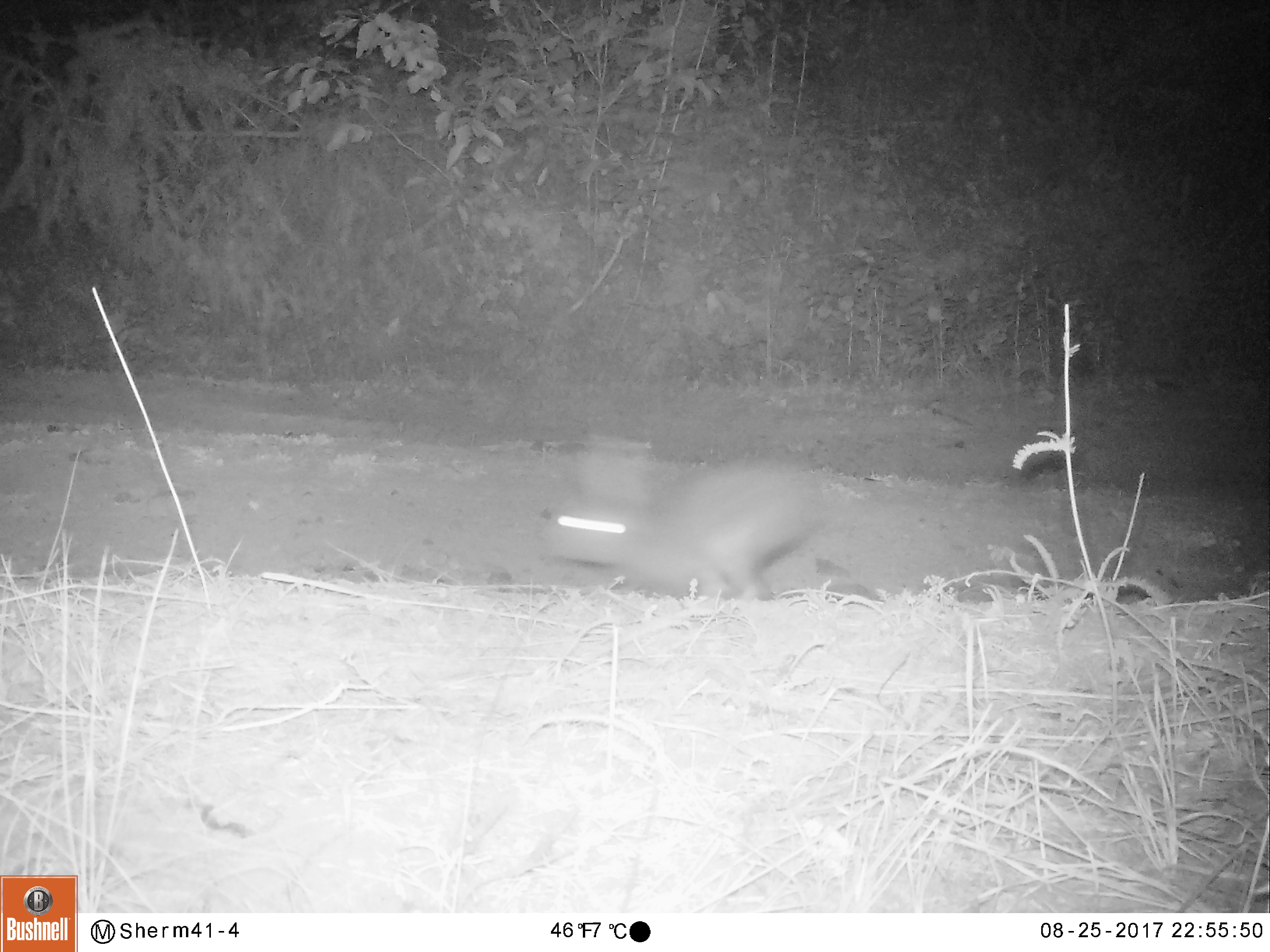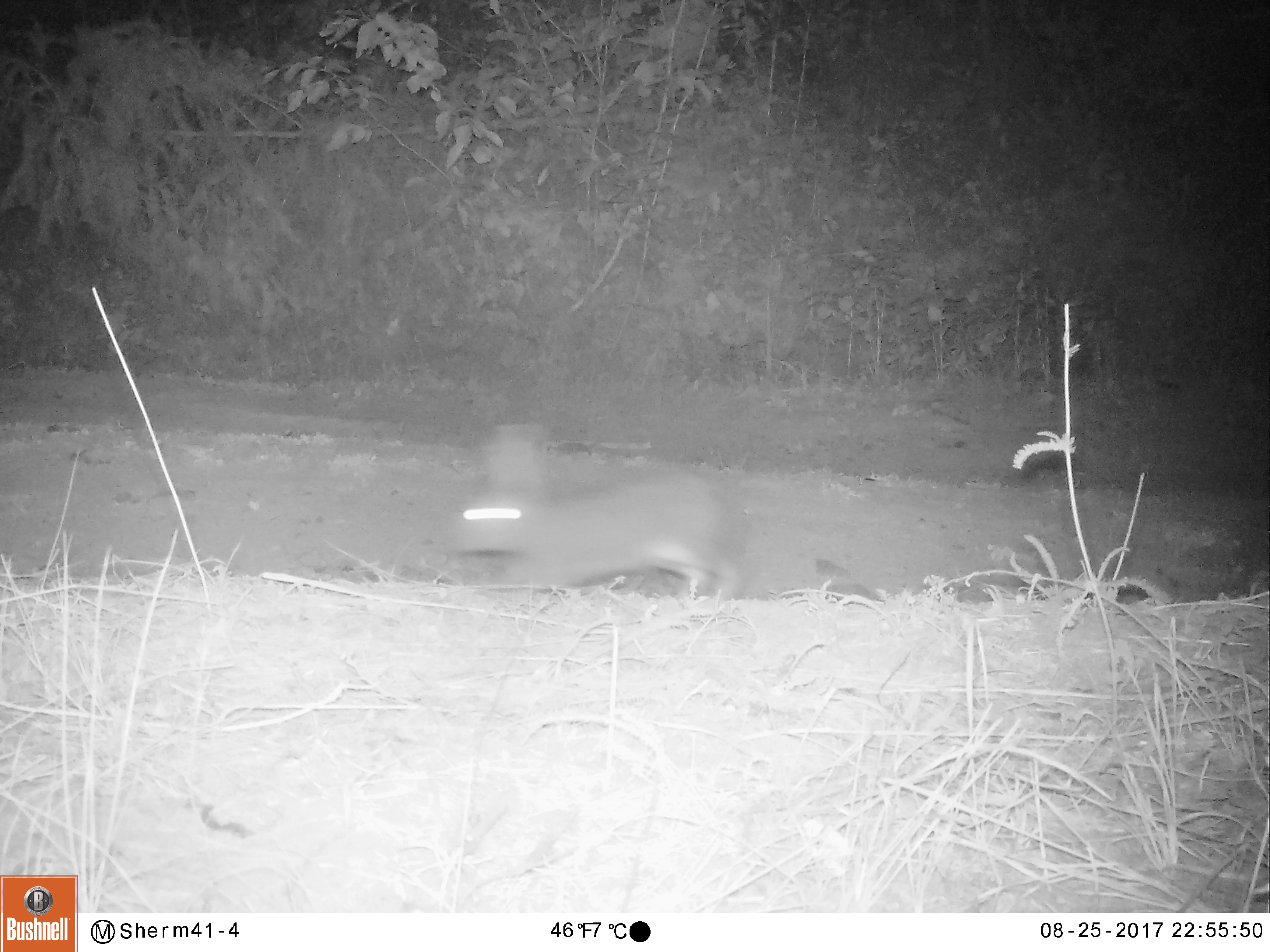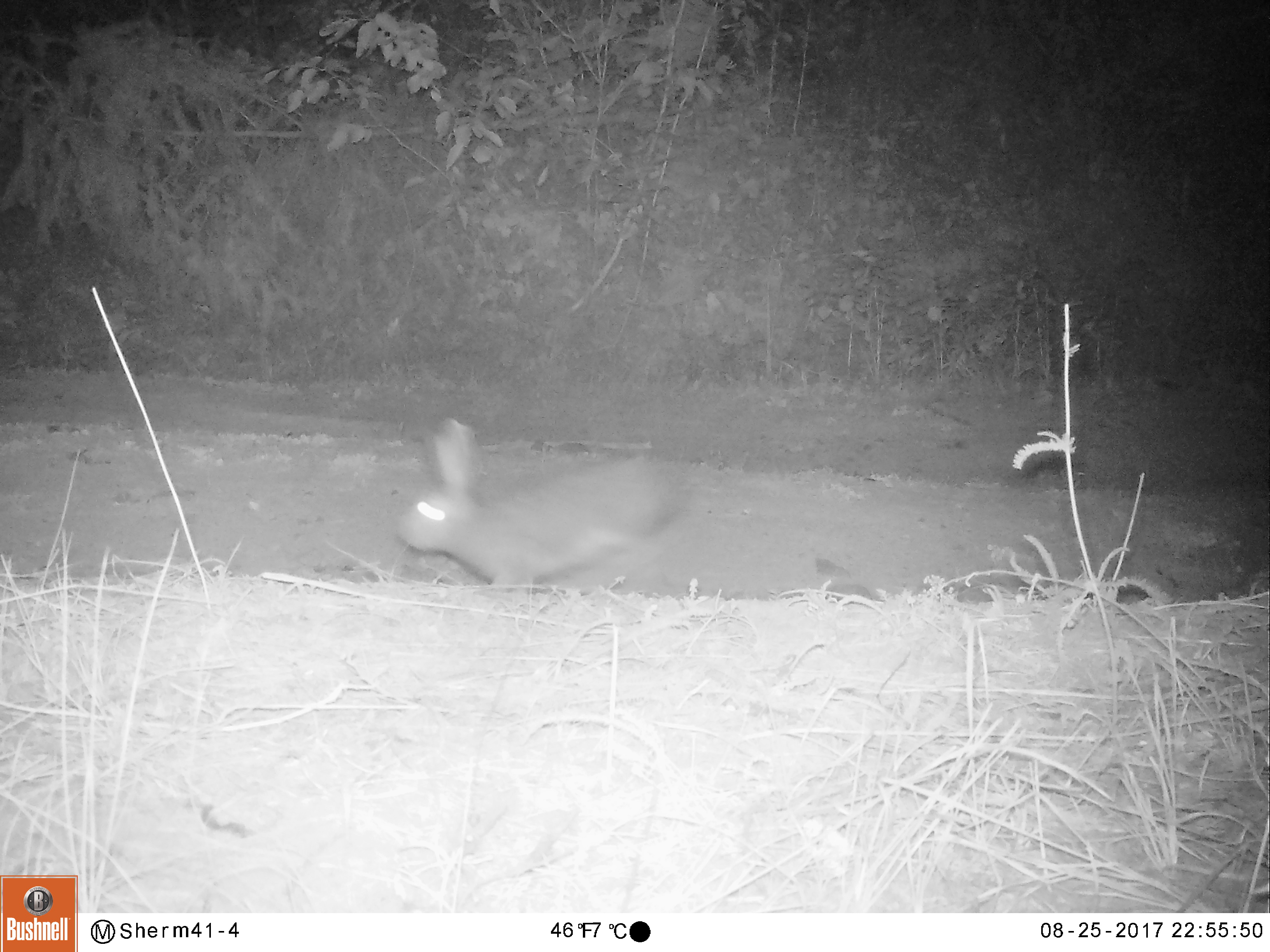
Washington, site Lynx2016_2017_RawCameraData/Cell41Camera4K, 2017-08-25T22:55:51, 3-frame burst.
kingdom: Animalia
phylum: Chordata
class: Mammalia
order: Lagomorpha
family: Leporidae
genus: Lepus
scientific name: Lepus americanus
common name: snowshoe hare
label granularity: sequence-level